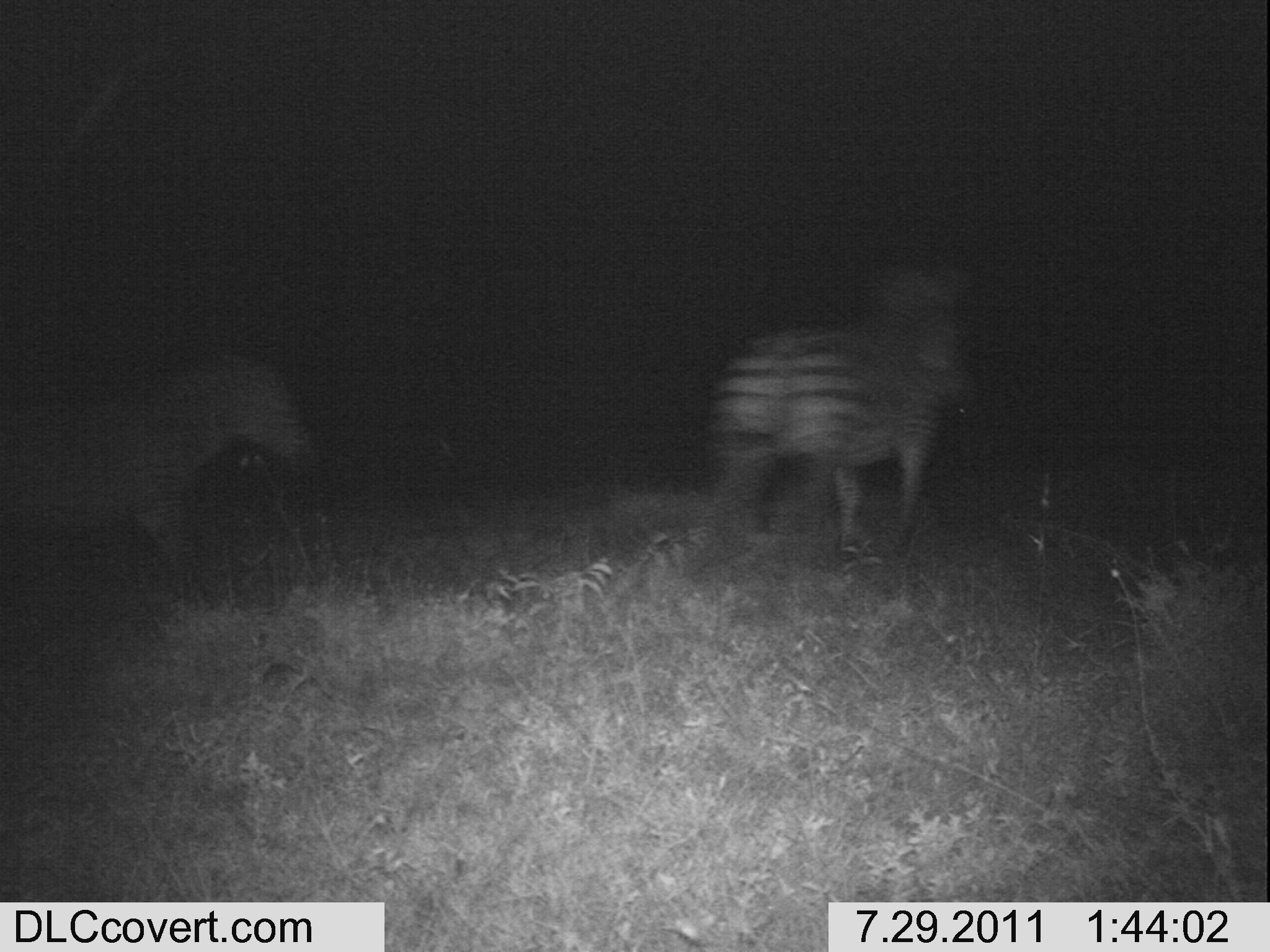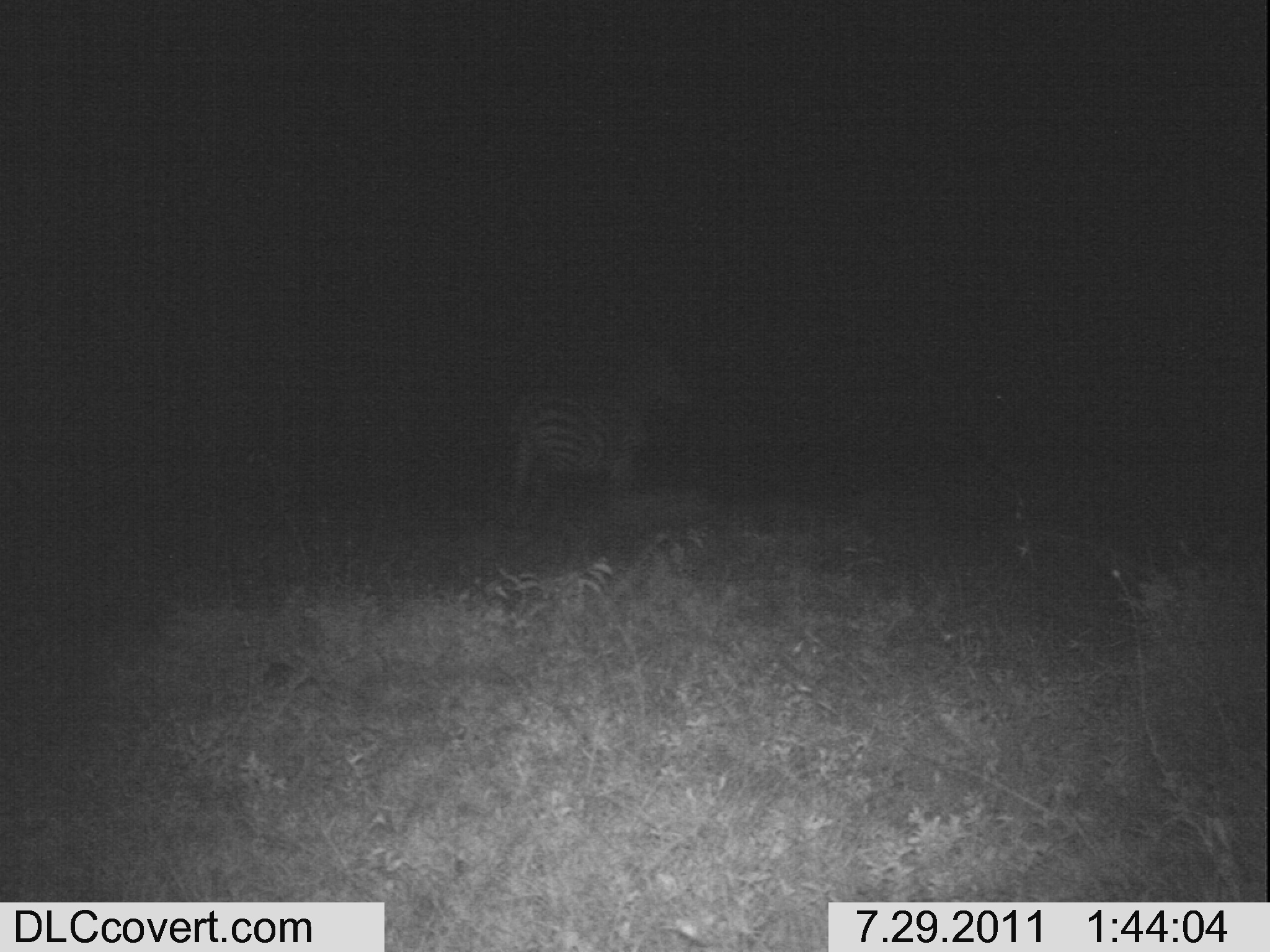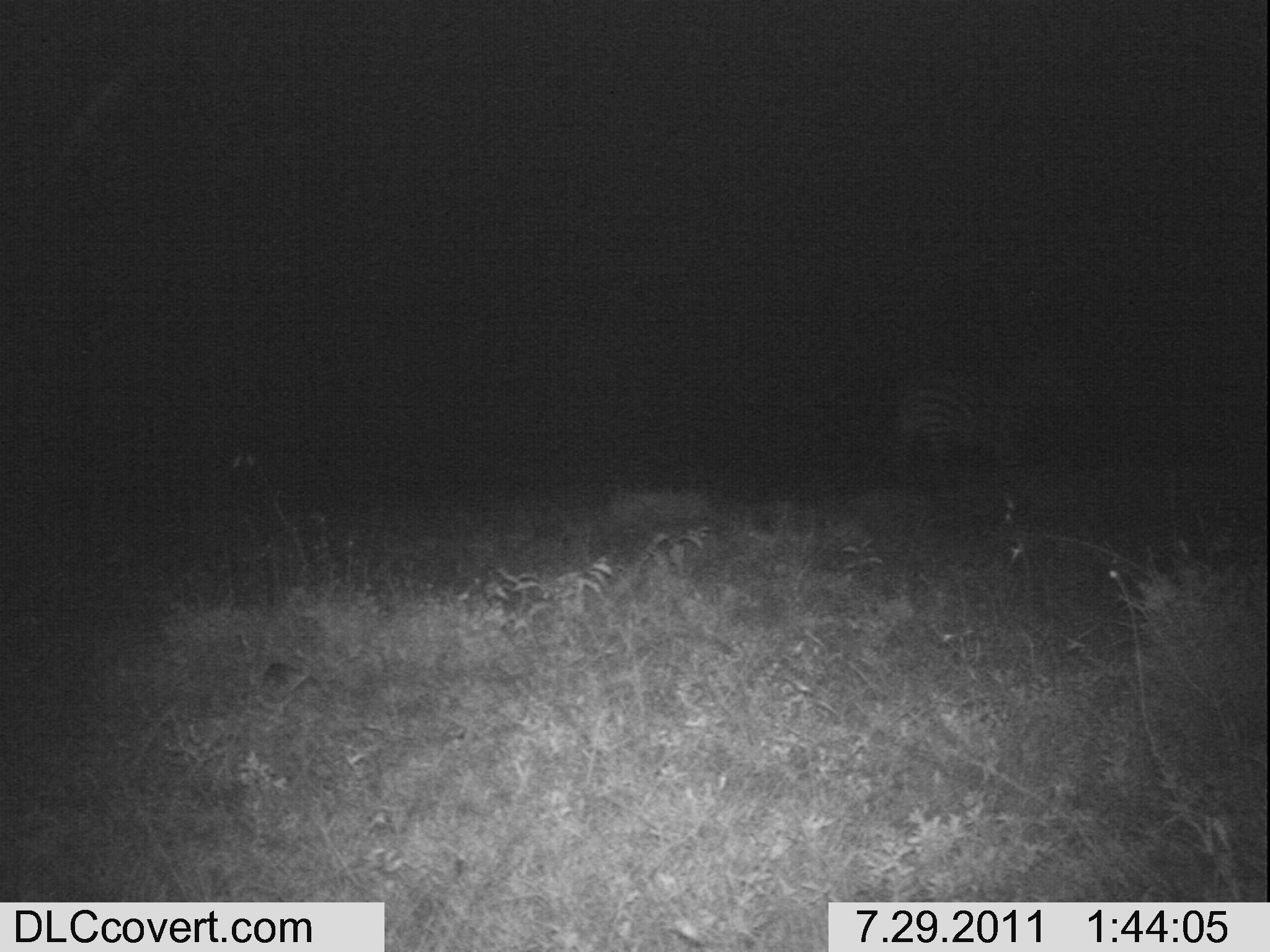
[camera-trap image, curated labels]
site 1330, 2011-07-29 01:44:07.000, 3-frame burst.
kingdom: Animalia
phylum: Chordata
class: Mammalia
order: Perissodactyla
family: Equidae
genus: Equus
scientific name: Equus quagga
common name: plains zebra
Equus quagga (plains zebra), count 2.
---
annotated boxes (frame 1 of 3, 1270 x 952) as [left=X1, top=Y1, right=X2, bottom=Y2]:
equus quagga: [left=707, top=267, right=973, bottom=561]; [left=1, top=354, right=312, bottom=593]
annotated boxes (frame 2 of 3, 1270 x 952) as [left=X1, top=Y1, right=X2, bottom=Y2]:
equus quagga: [left=498, top=351, right=690, bottom=505]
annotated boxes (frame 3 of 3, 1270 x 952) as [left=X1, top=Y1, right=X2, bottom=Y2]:
equus quagga: [left=892, top=352, right=1057, bottom=483]